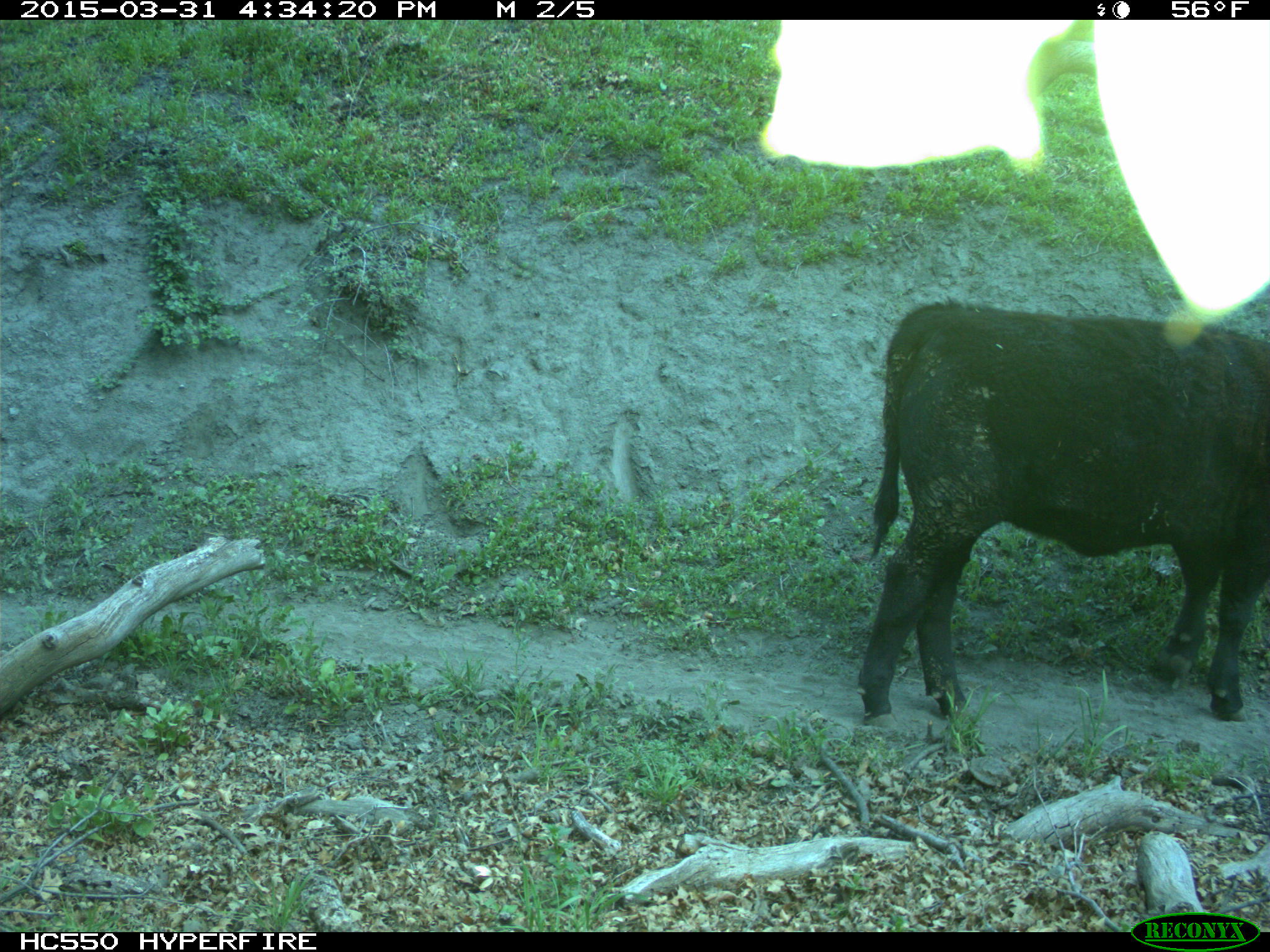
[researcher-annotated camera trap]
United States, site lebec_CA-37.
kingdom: Animalia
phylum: Chordata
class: Mammalia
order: Artiodactyla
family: Bovidae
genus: Bos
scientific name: Bos taurus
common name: domestic cow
Bos taurus (domestic cow).